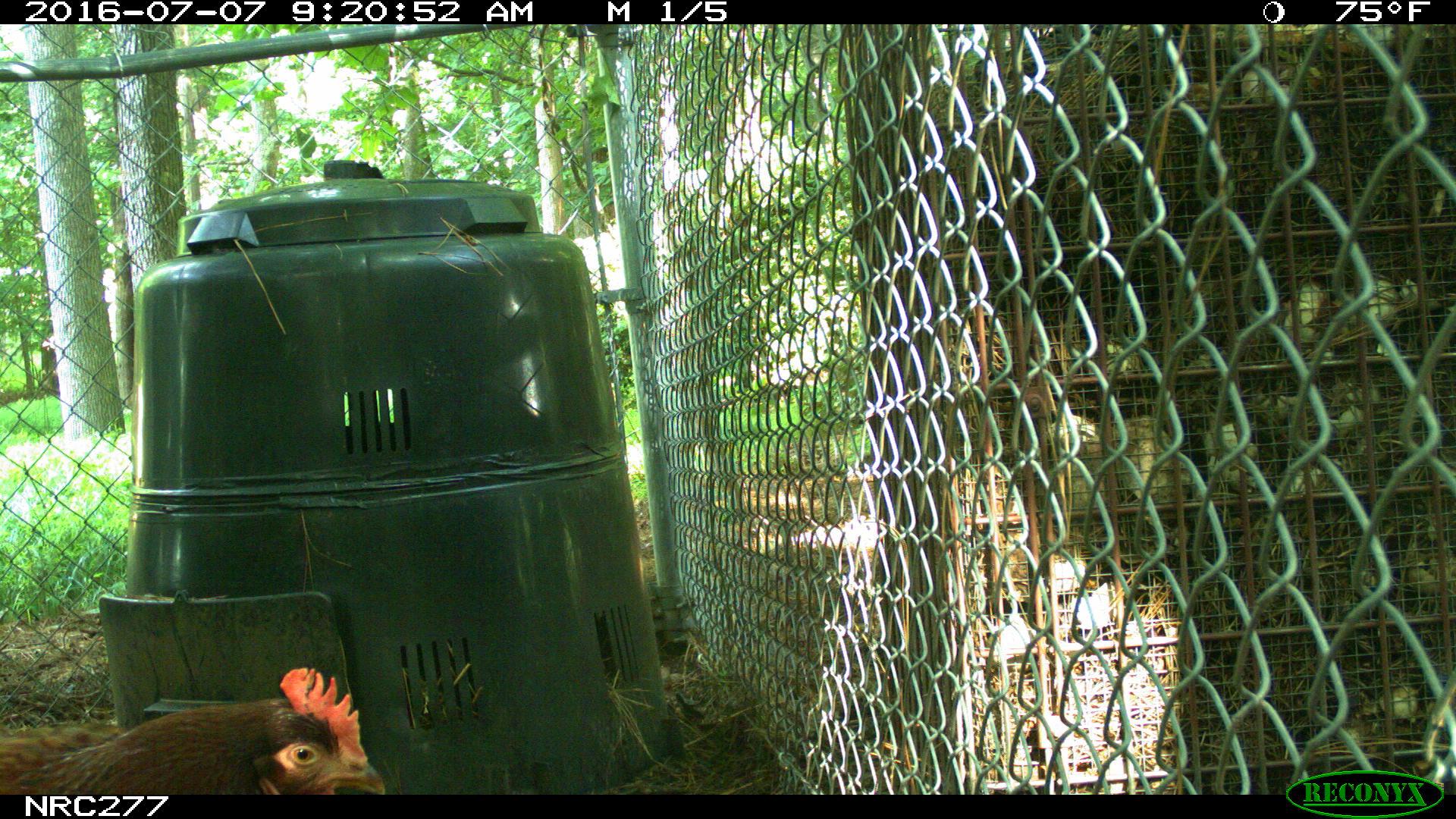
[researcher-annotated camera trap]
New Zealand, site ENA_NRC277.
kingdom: Animalia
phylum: Chordata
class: Aves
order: Galliformes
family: Phasianidae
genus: Gallus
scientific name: Gallus gallus domesticus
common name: chicken